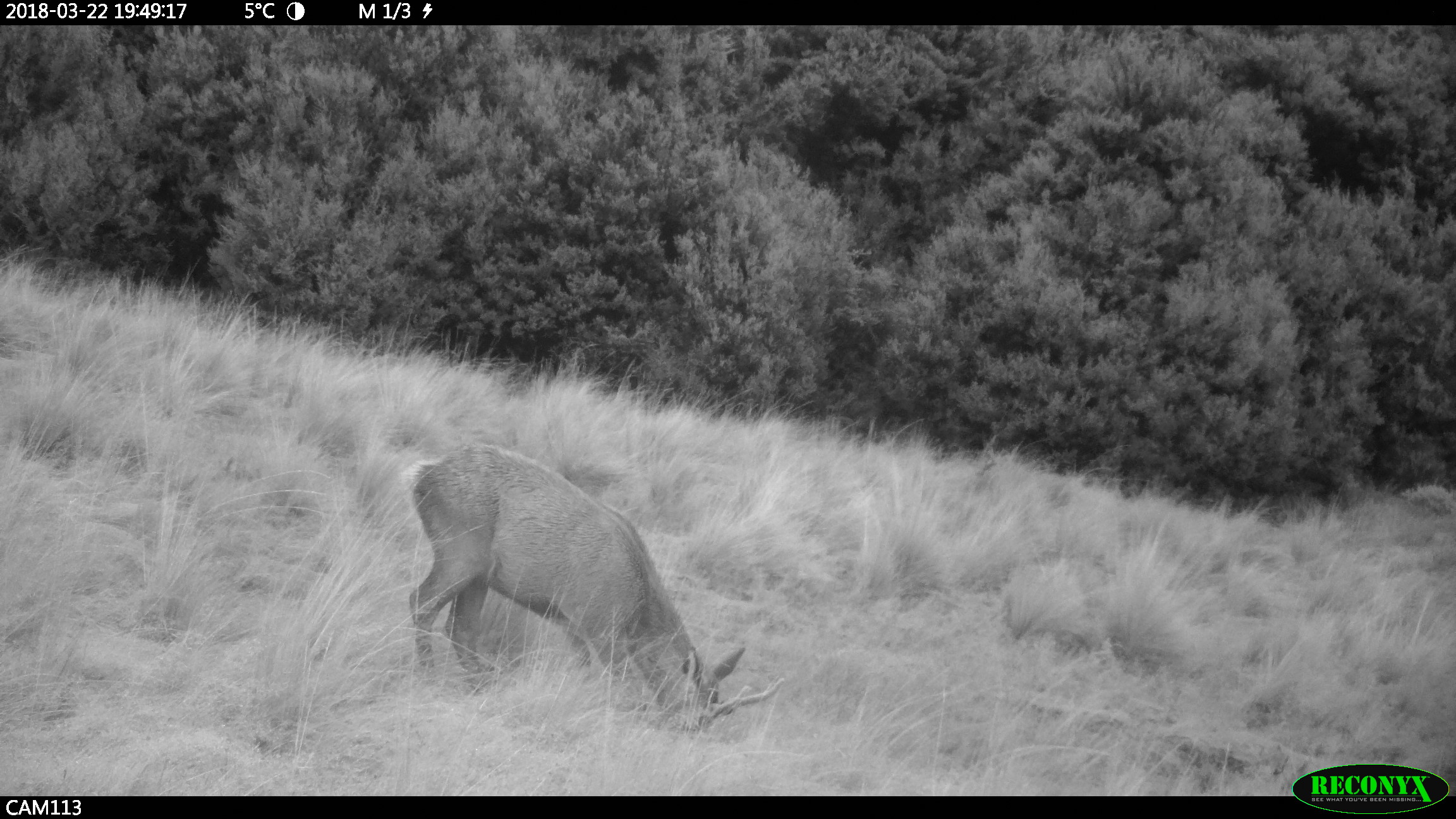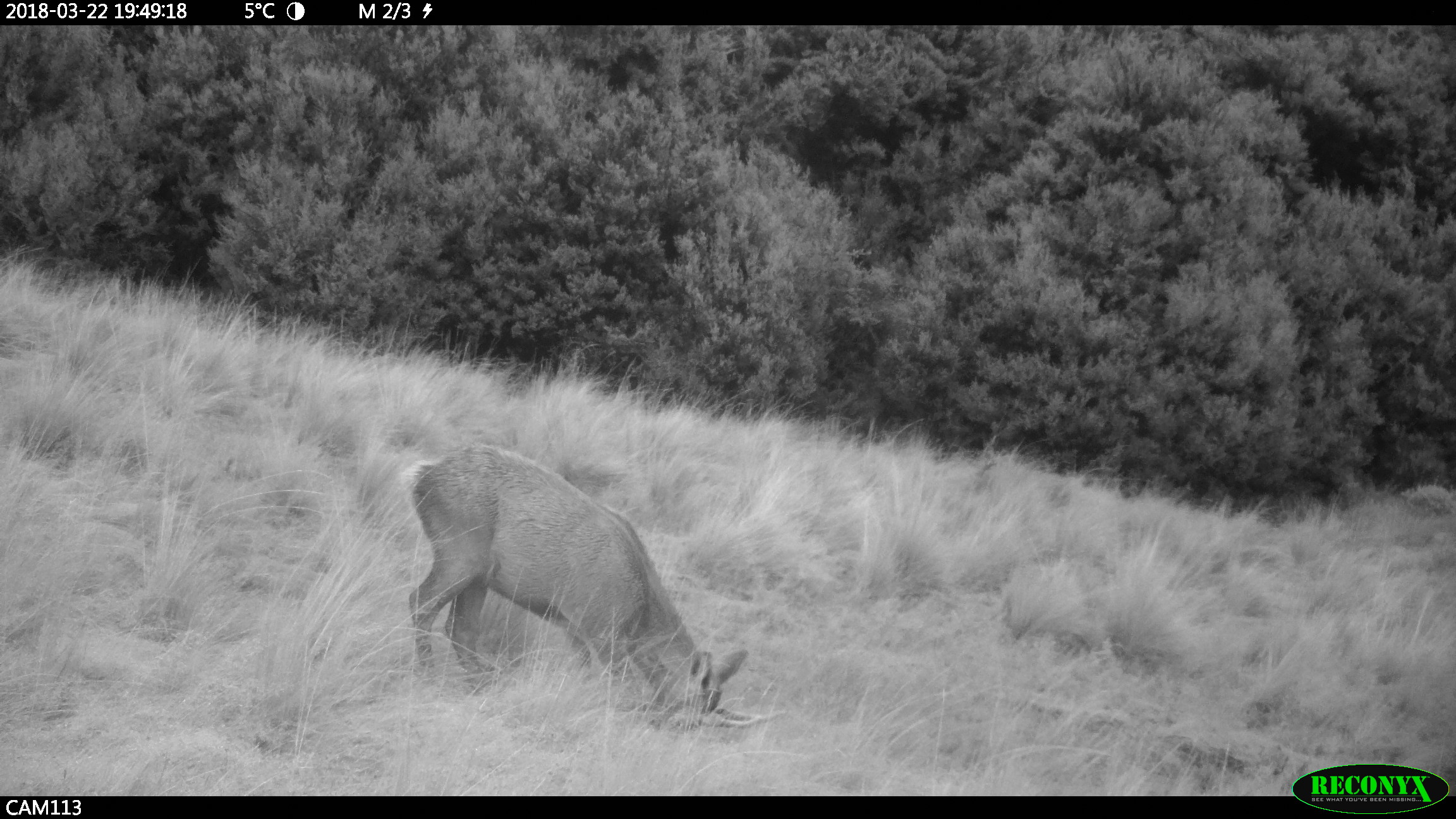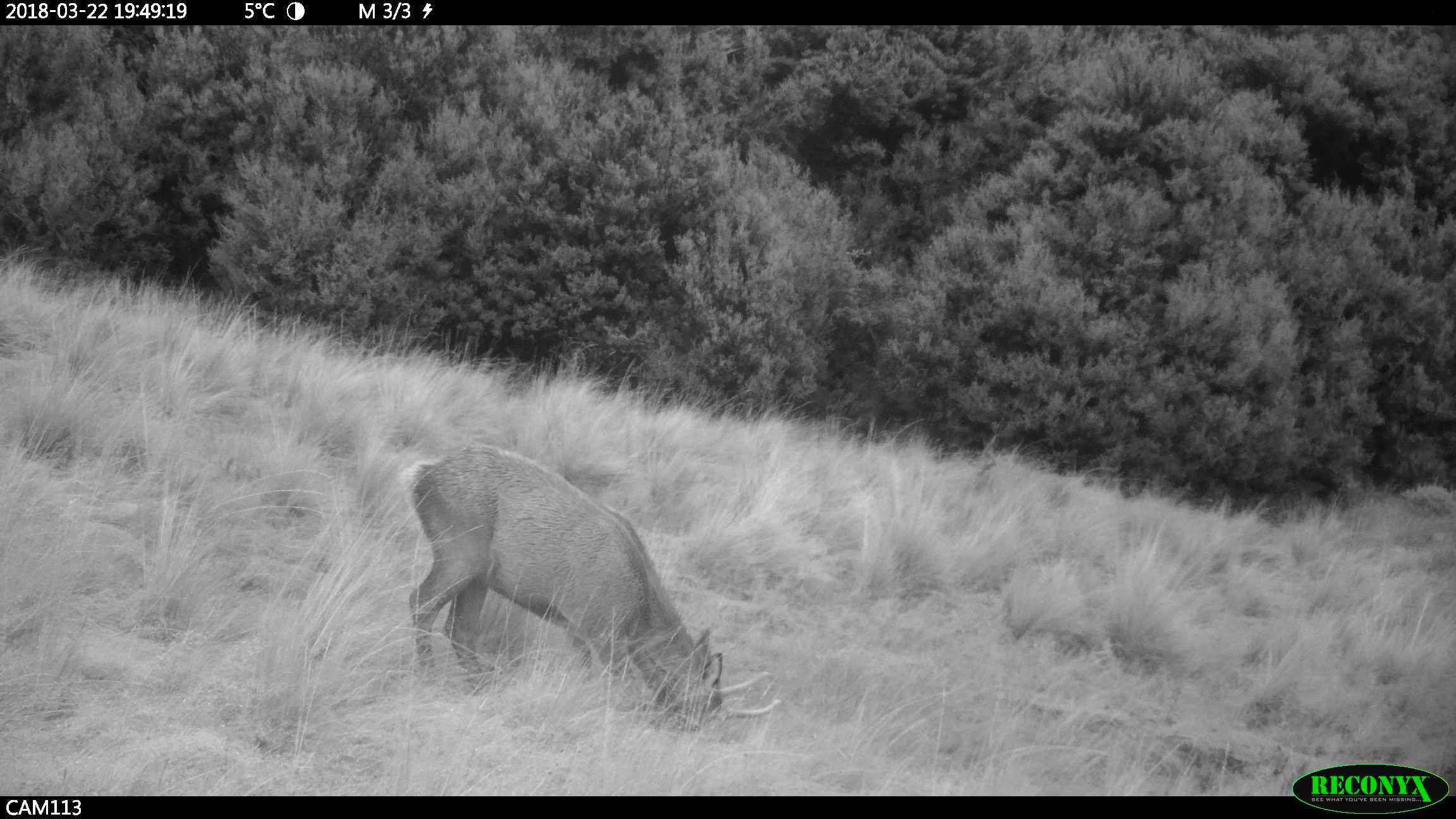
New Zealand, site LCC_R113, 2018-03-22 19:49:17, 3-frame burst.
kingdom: Animalia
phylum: Chordata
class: Mammalia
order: Artiodactyla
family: Cervidae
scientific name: Cervidae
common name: deer